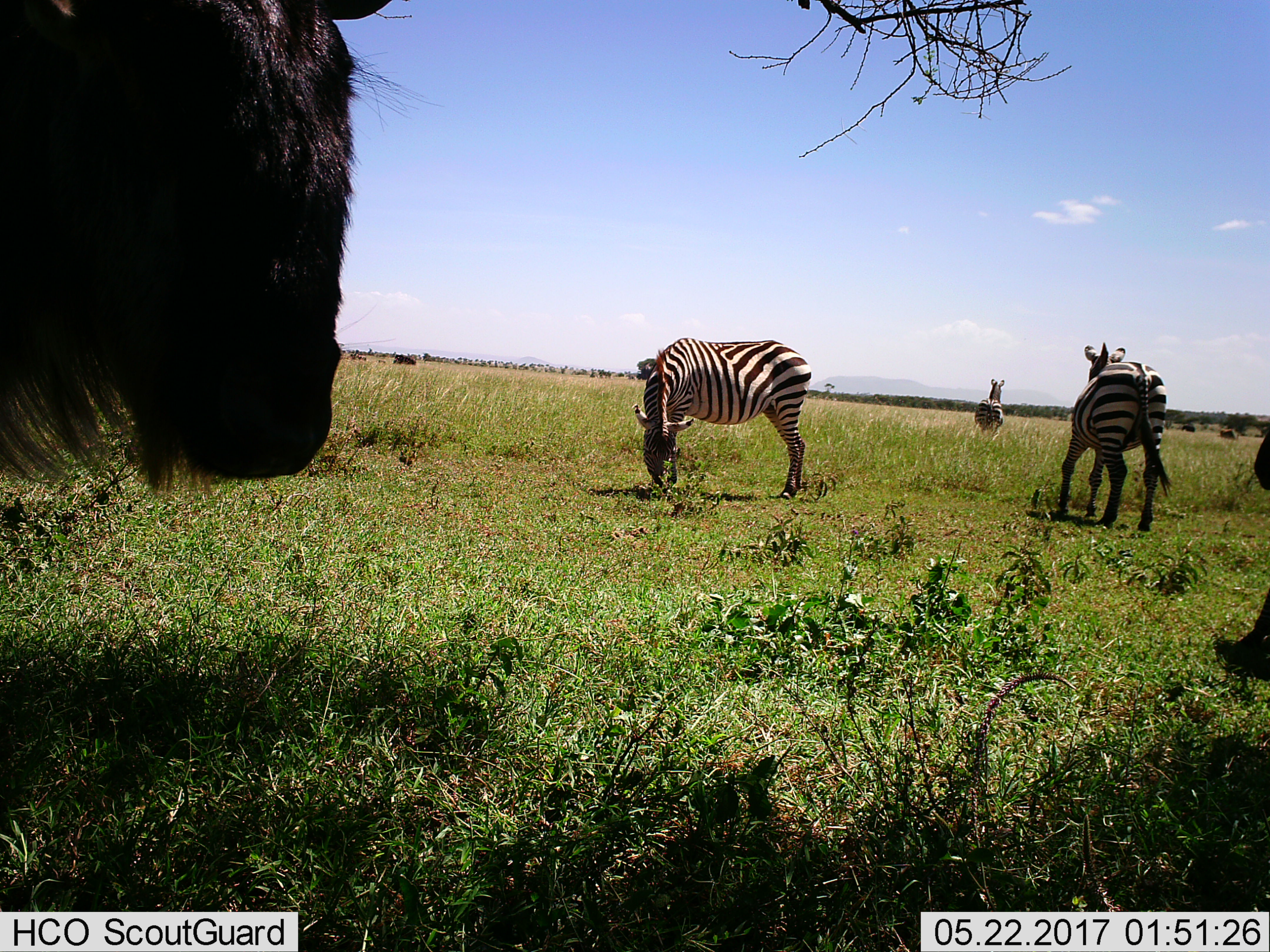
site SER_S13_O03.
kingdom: Animalia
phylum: Chordata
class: Mammalia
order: Artiodactyla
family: Bovidae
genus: Connochaetes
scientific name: Connochaetes taurinus taurinus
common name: blue wildebeest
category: wildebeestblue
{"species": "wildebeestblue (blue wildebeest) (Connochaetes taurinus taurinus)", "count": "1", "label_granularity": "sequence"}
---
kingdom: Animalia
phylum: Chordata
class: Mammalia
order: Perissodactyla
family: Equidae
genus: Equus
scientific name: Equus quagga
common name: plains zebra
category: zebraplains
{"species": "zebraplains (plains zebra) (Equus quagga)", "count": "3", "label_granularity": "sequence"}